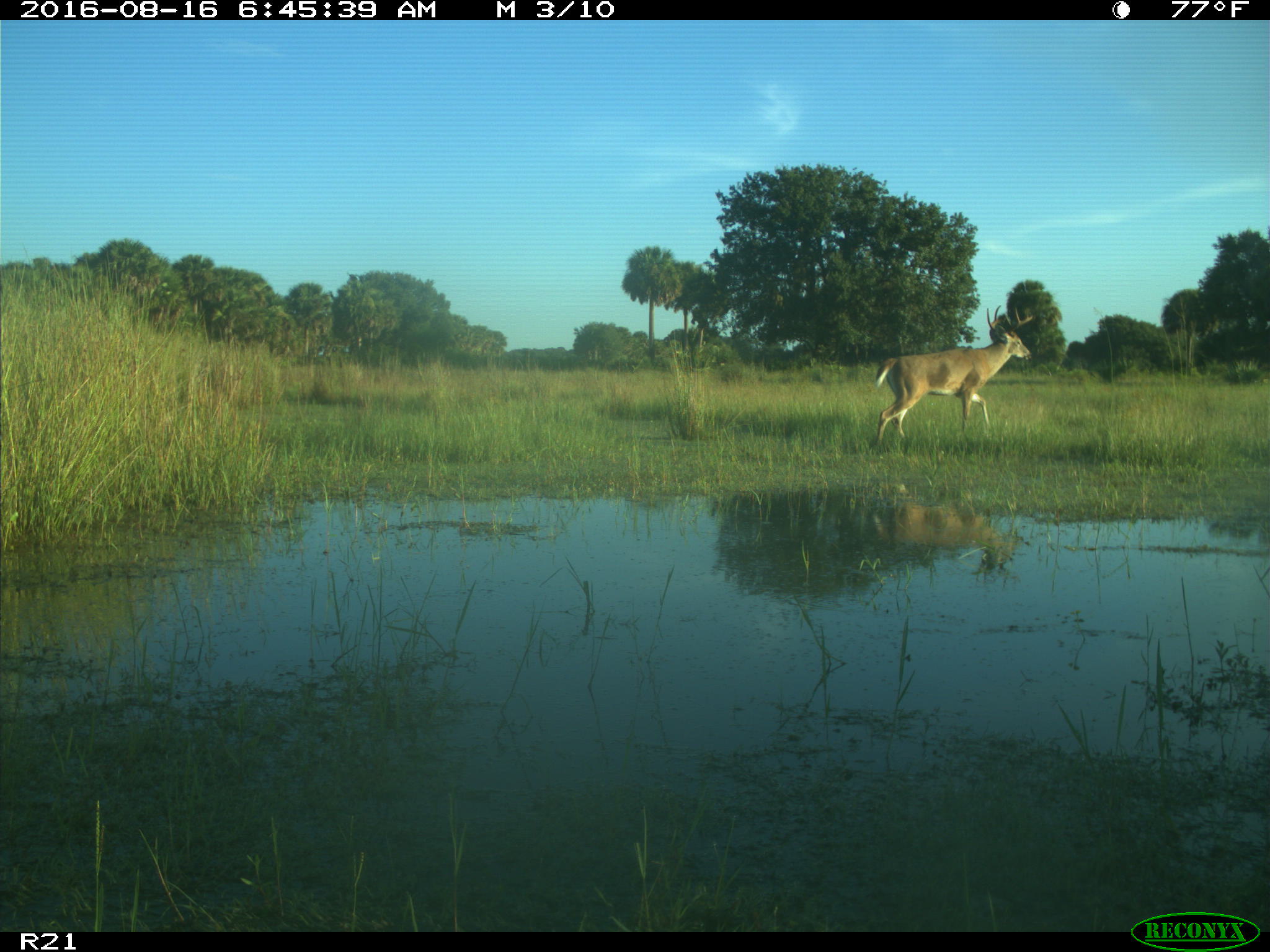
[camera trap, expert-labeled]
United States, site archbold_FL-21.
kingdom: Animalia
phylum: Chordata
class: Mammalia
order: Artiodactyla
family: Cervidae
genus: Odocoileus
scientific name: Odocoileus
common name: deer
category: unidentified deer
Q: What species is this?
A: Unidentified deer (deer) (Odocoileus).